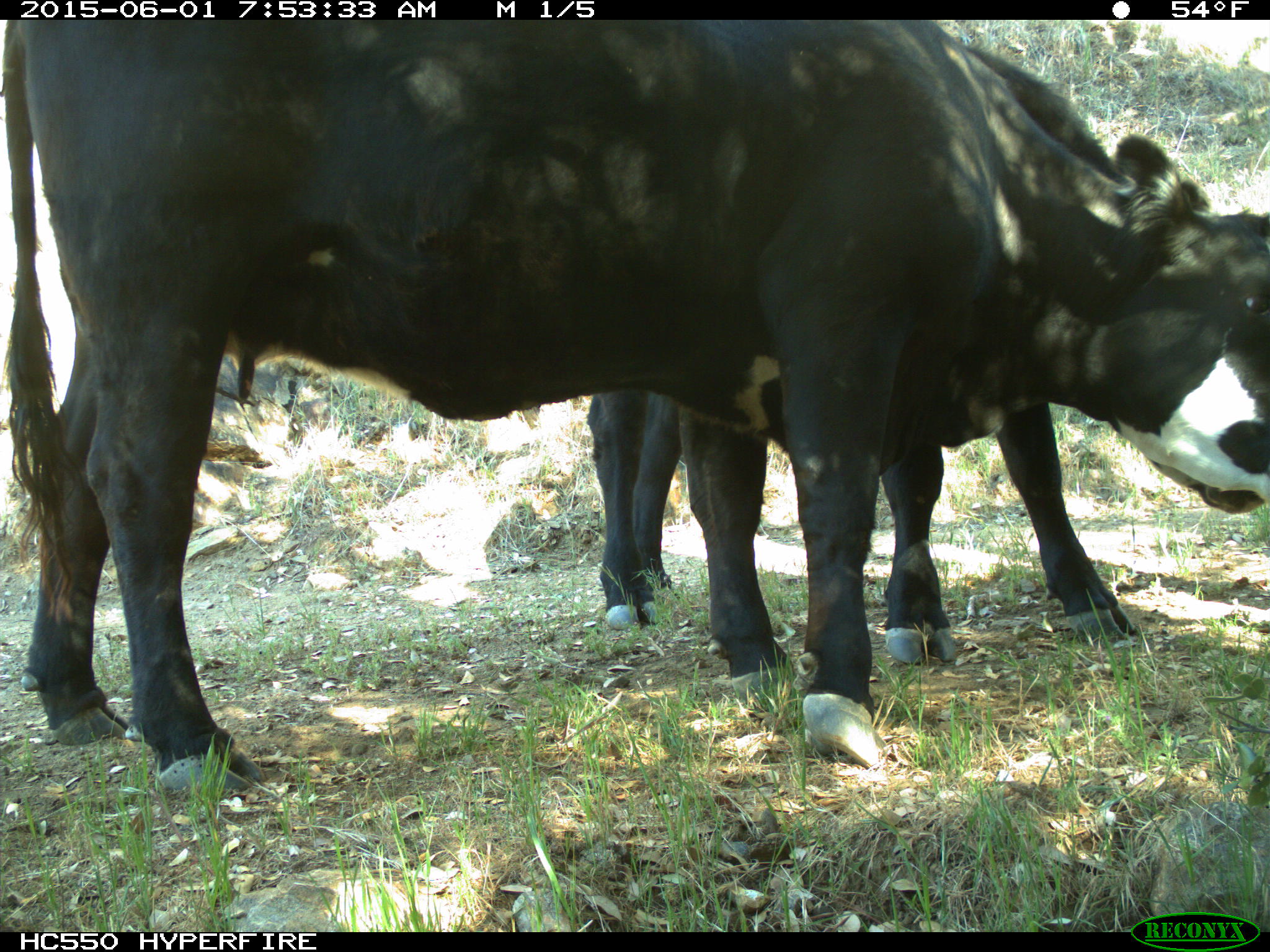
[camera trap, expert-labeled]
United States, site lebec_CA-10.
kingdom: Animalia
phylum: Chordata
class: Mammalia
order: Artiodactyla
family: Bovidae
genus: Bos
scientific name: Bos taurus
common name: domestic cow